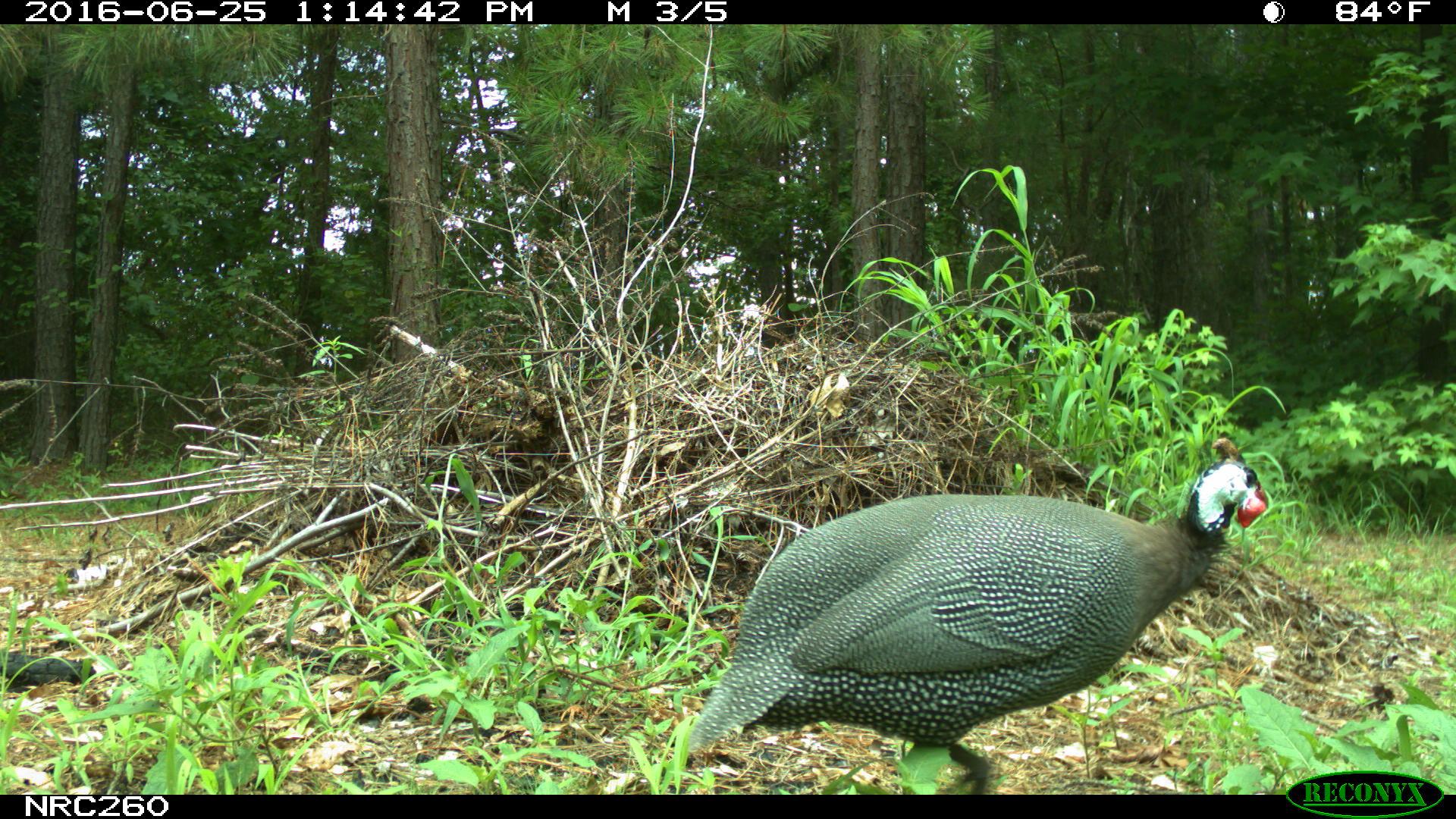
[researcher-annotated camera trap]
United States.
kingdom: Animalia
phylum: Chordata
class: Aves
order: Galliformes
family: Phasianidae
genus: Meleagris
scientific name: Meleagris gallopavo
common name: wild turkey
Wild Turkey (Meleagris gallopavo).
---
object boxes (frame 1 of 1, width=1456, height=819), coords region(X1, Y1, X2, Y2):
Wild Turkey: region(652, 428, 1283, 796)